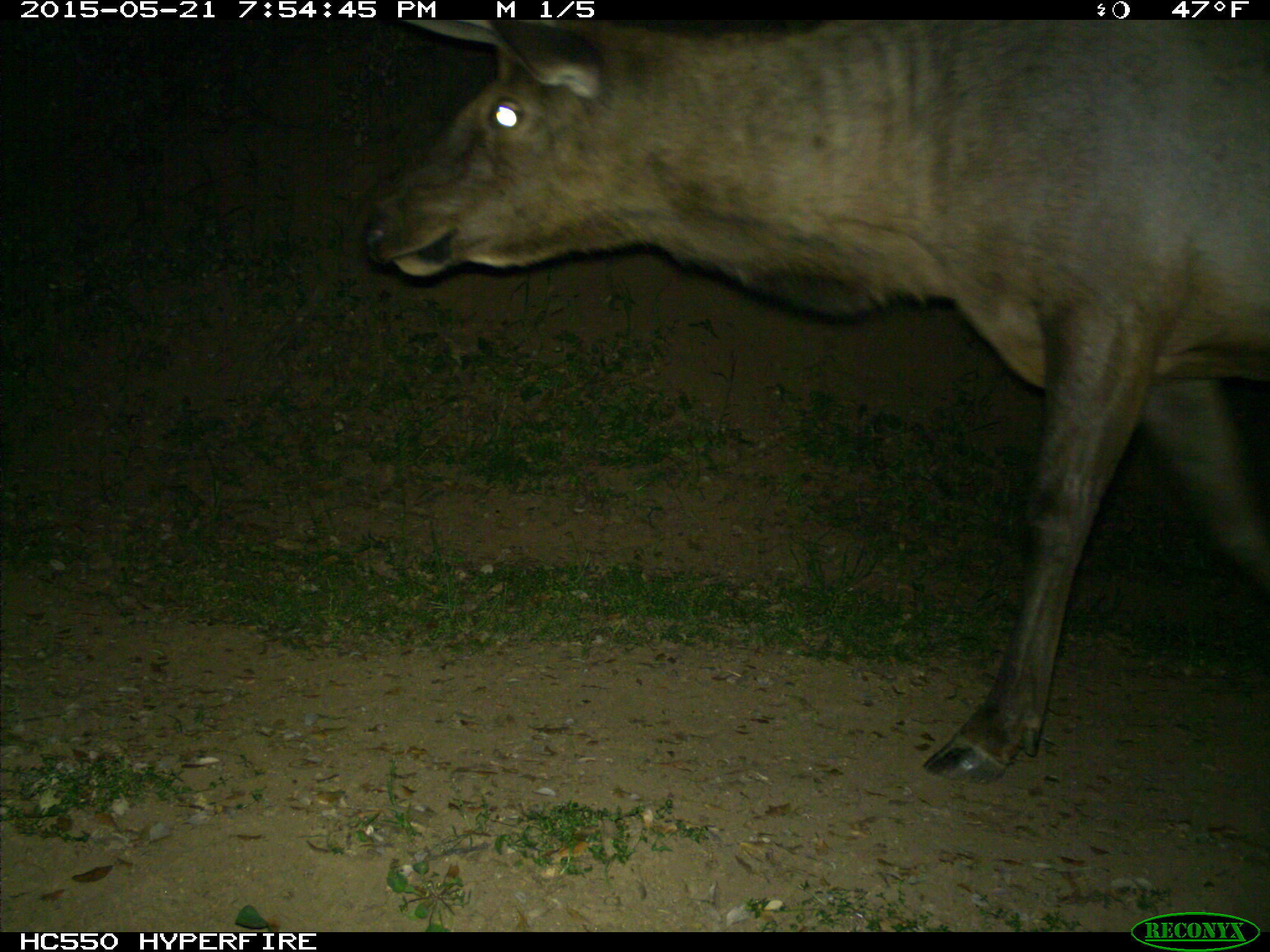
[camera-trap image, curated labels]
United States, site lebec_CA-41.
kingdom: Animalia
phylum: Chordata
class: Mammalia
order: Artiodactyla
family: Cervidae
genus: Cervus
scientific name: Cervus canadensis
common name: elk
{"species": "Cervus canadensis (elk)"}